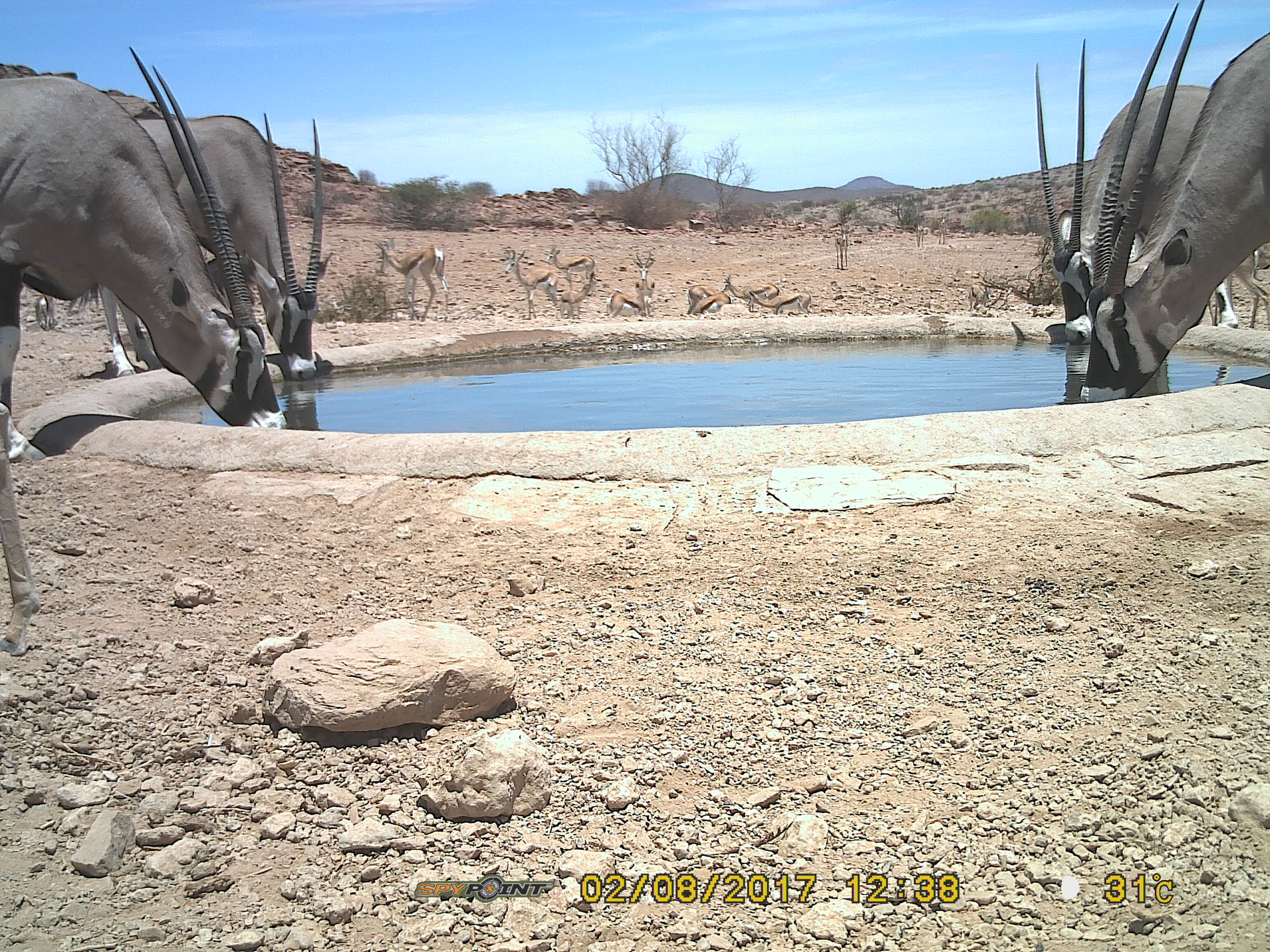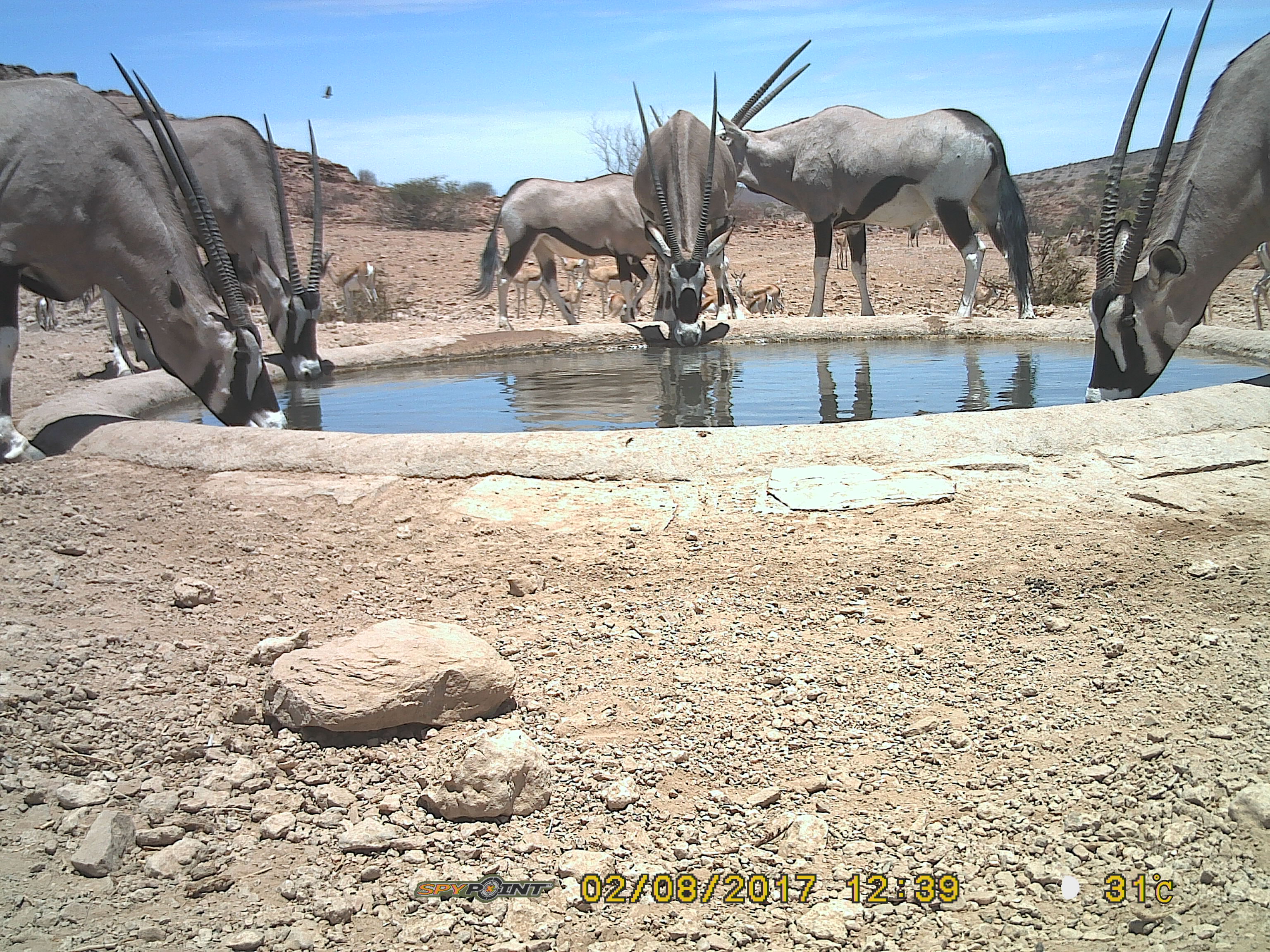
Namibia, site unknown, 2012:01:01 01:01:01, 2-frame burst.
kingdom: Animalia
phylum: Chordata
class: Mammalia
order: Artiodactyla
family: Bovidae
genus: Oryx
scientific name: Oryx gazella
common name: gemsbok